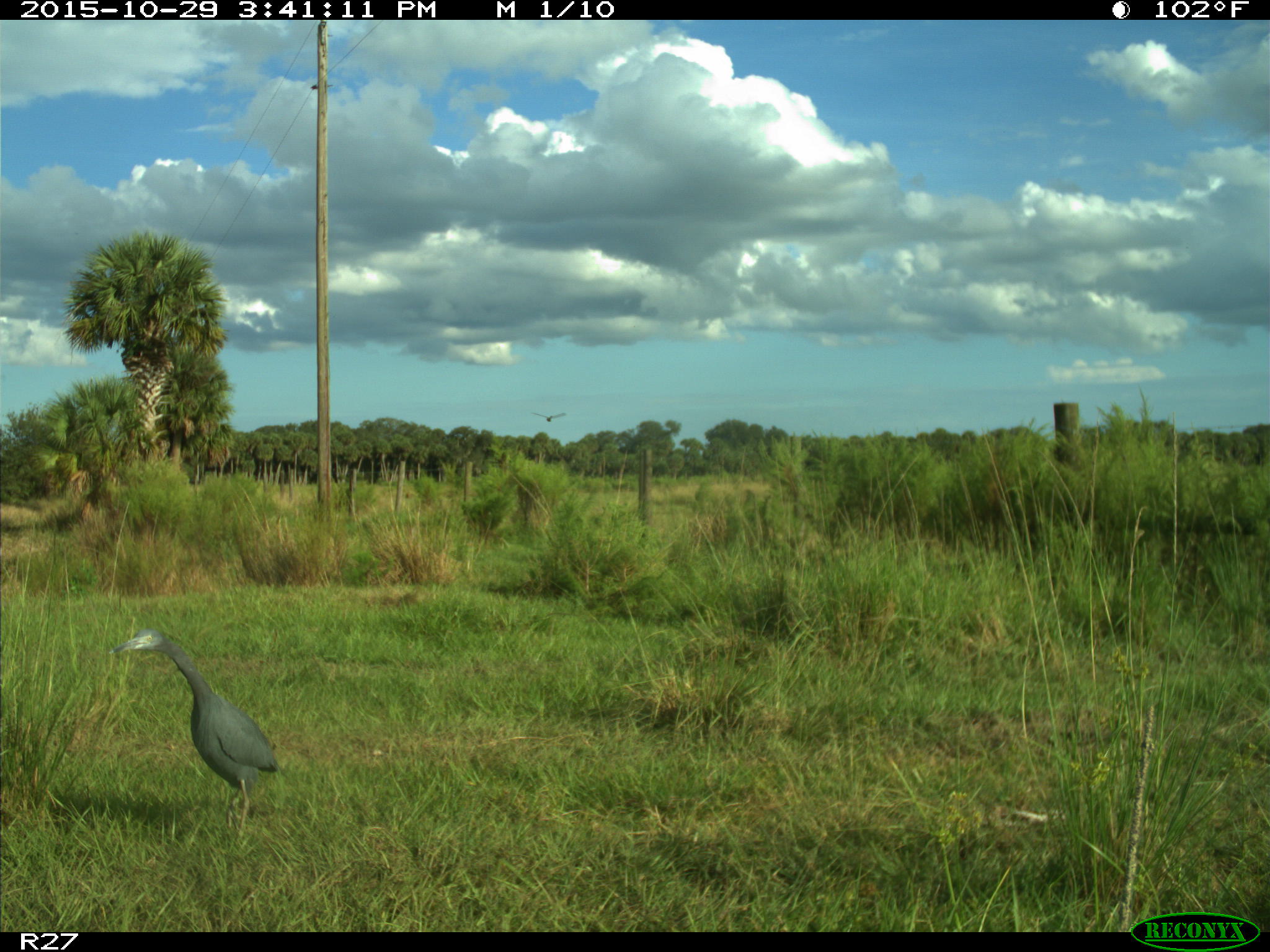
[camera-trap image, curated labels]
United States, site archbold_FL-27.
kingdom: Animalia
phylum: Chordata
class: Aves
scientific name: Aves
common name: birds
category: unidentified bird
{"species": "unidentified bird (birds) (Aves)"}